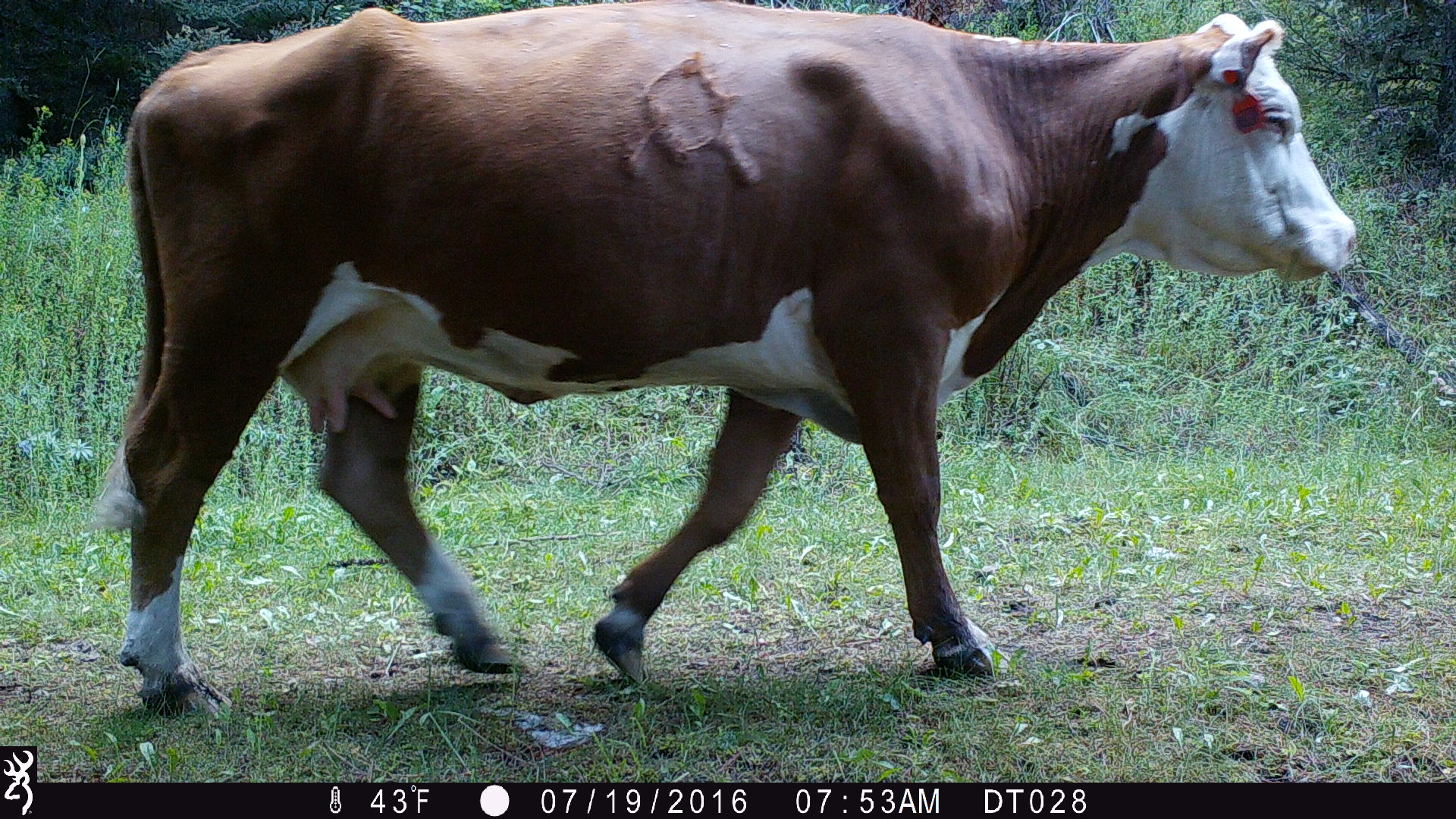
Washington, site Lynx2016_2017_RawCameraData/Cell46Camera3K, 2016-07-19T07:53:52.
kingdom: Animalia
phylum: Chordata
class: Mammalia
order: Artiodactyla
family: Bovidae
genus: Bos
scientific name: Bos taurus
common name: domestic cattle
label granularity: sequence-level